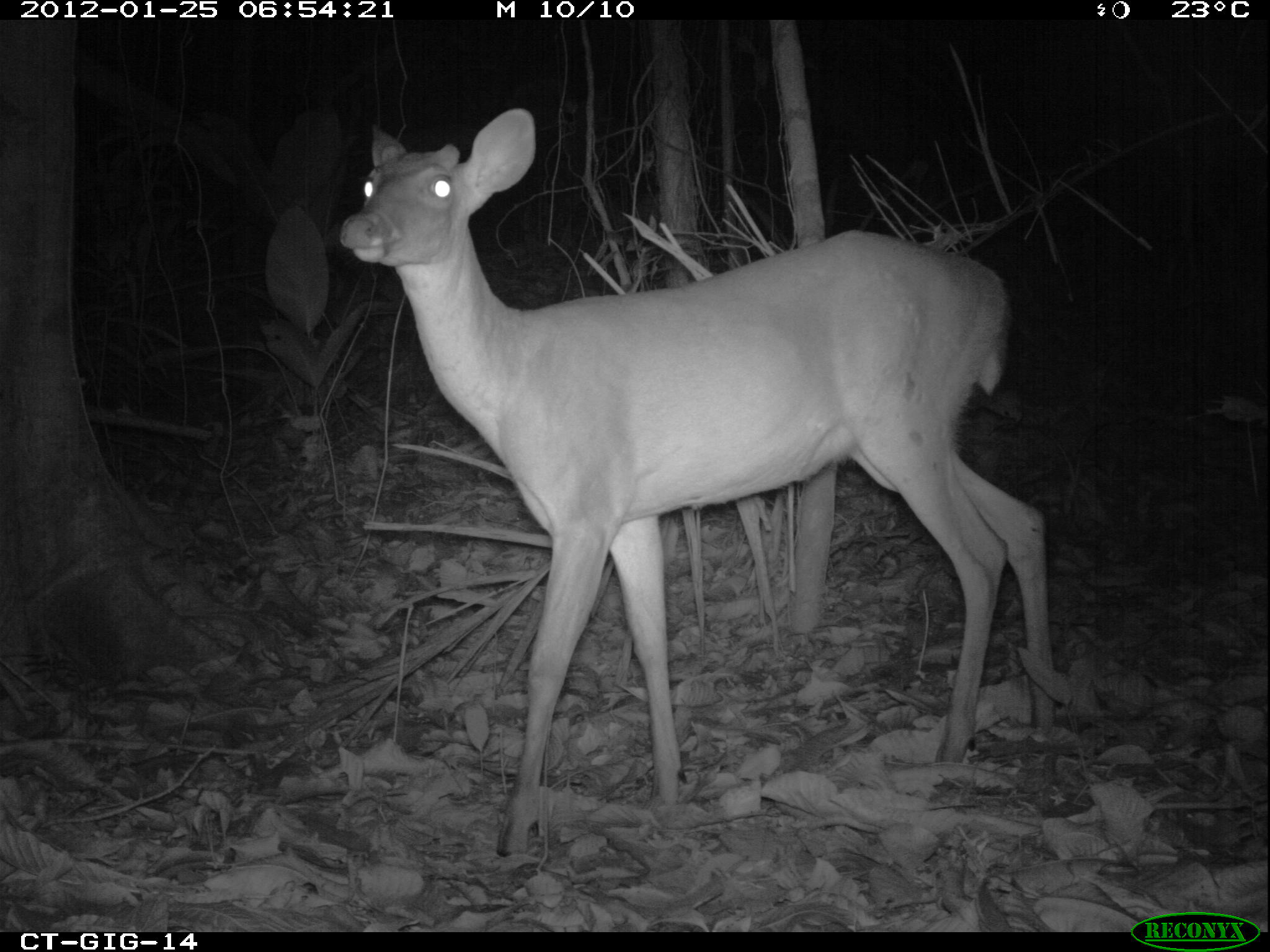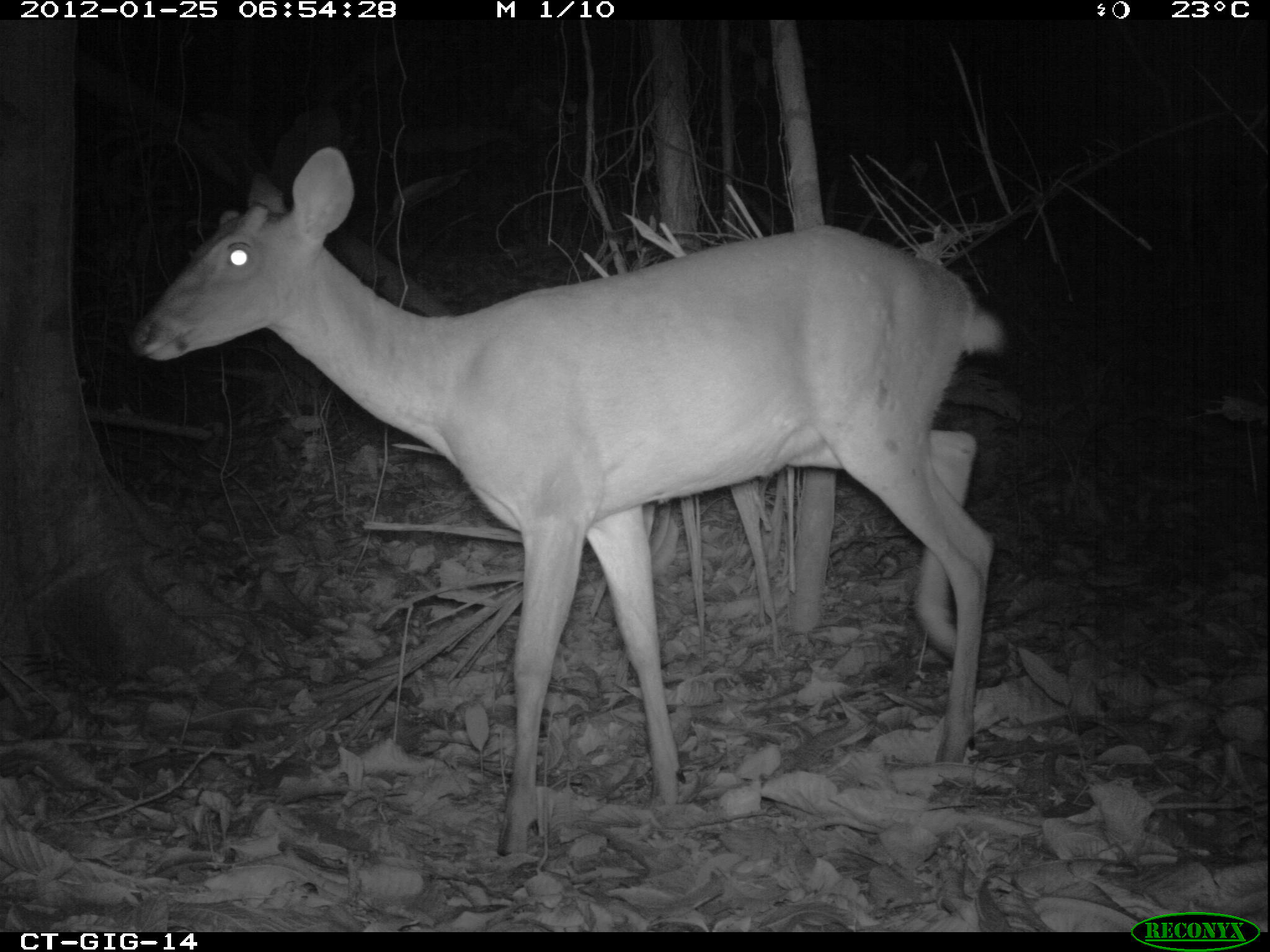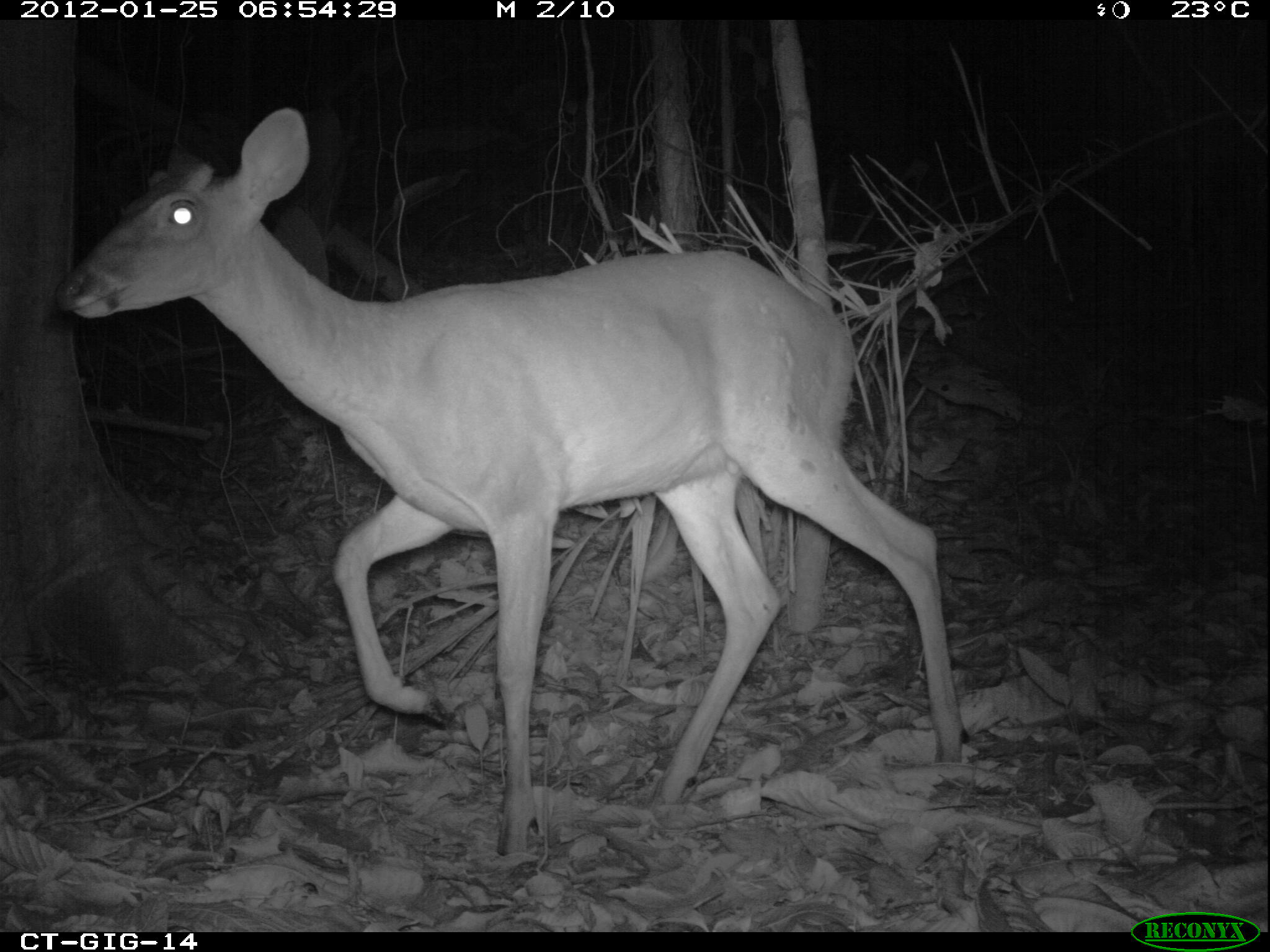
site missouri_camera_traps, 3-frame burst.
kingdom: Animalia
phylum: Chordata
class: Mammalia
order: Artiodactyla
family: Cervidae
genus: Odocoileus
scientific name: Odocoileus virginianus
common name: white-tailed deer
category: white tailed deer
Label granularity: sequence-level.